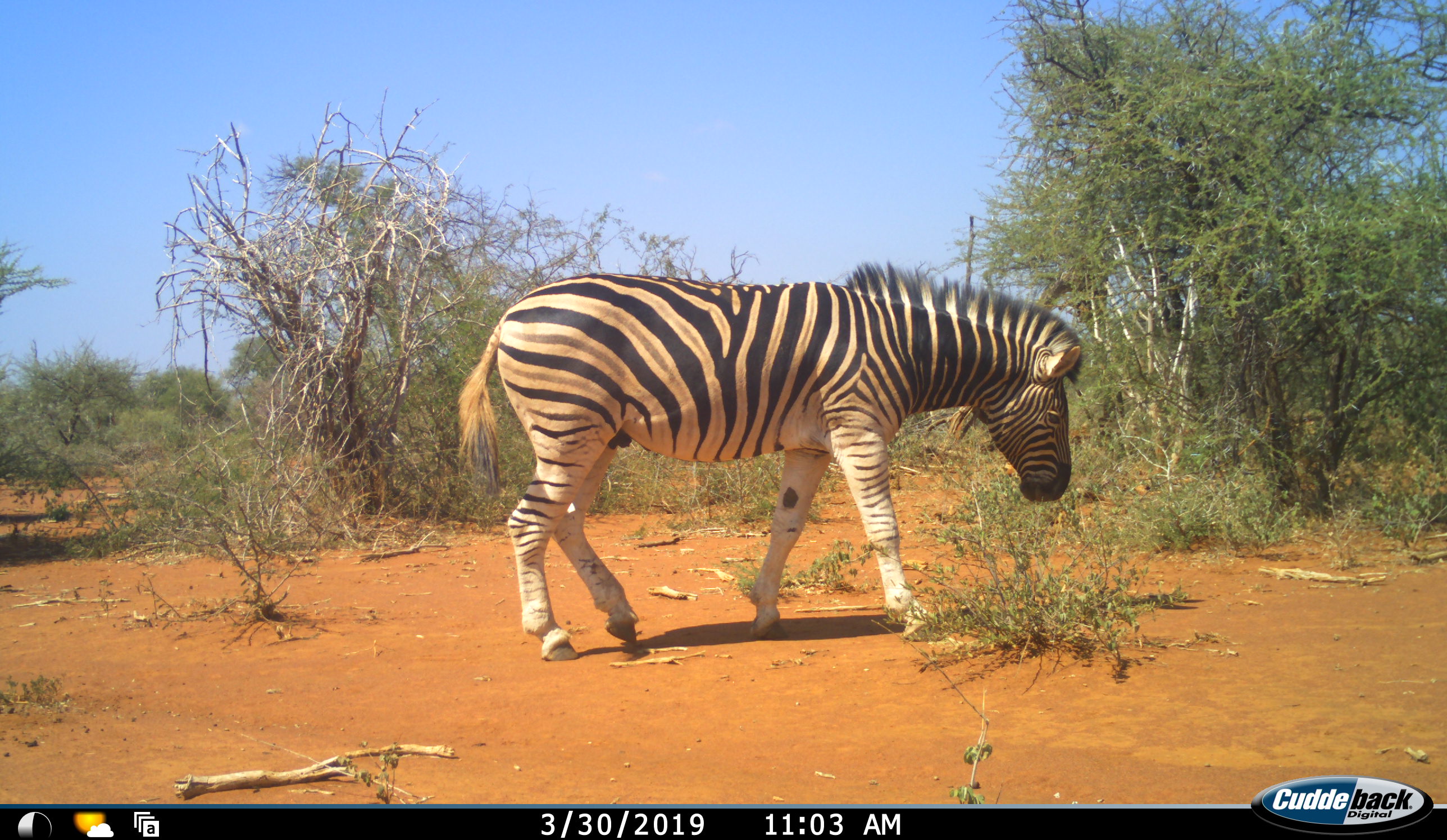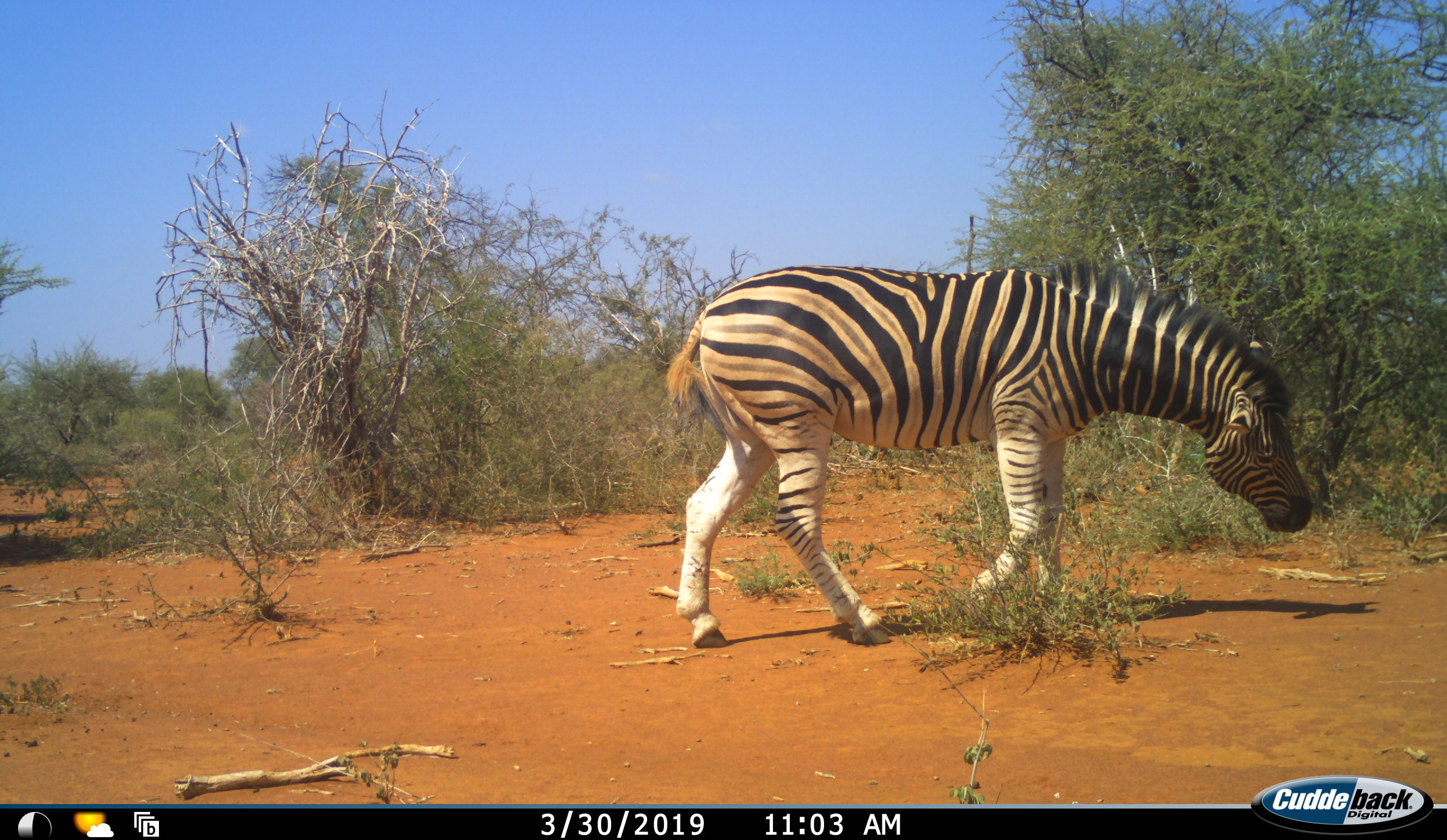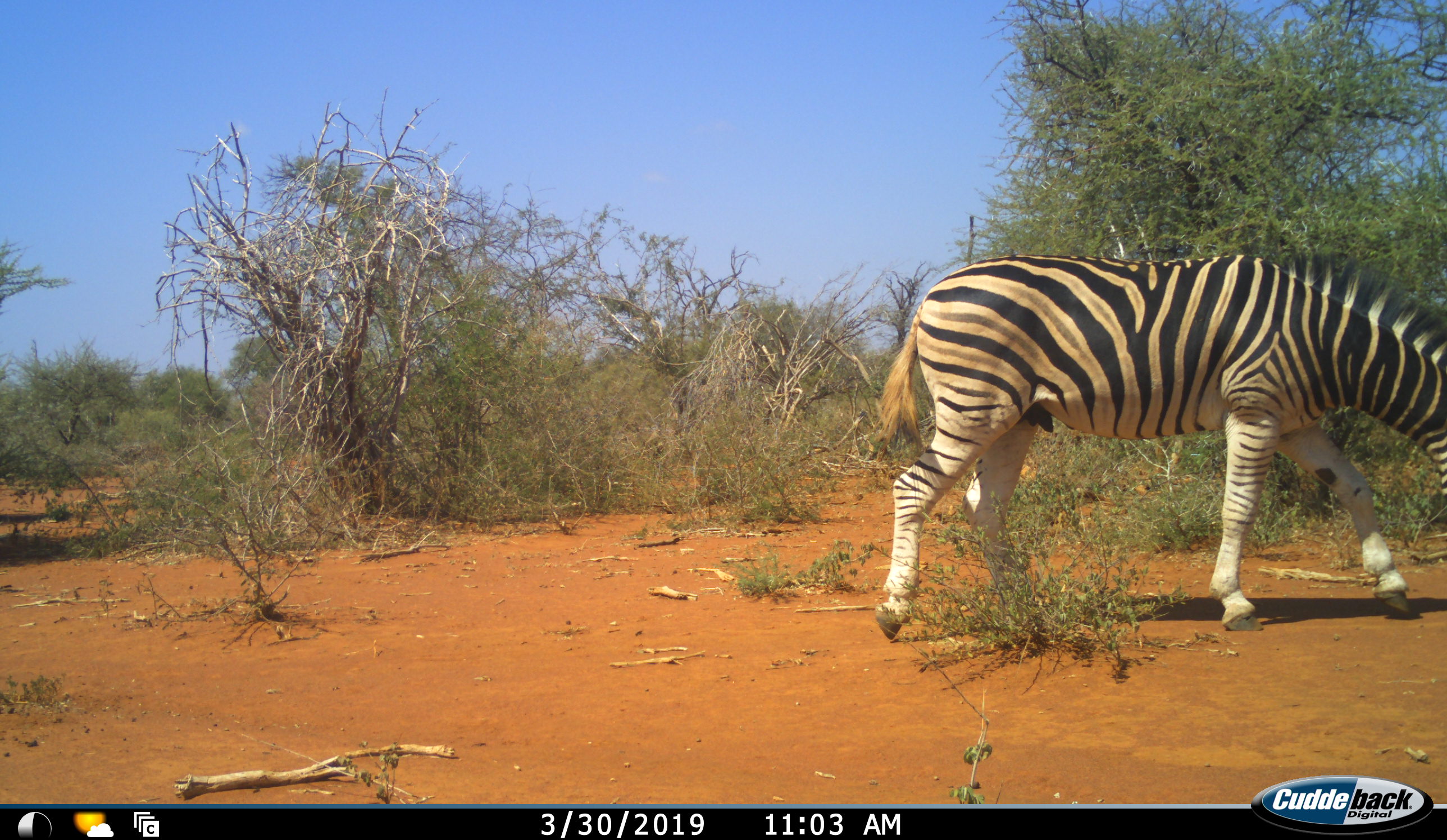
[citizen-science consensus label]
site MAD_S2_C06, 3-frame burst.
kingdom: Animalia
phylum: Chordata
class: Mammalia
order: Perissodactyla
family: Equidae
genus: Equus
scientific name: Equus quagga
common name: plains zebra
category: zebraplains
Zebraplains (plains zebra) (Equus quagga), count 1. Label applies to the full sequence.